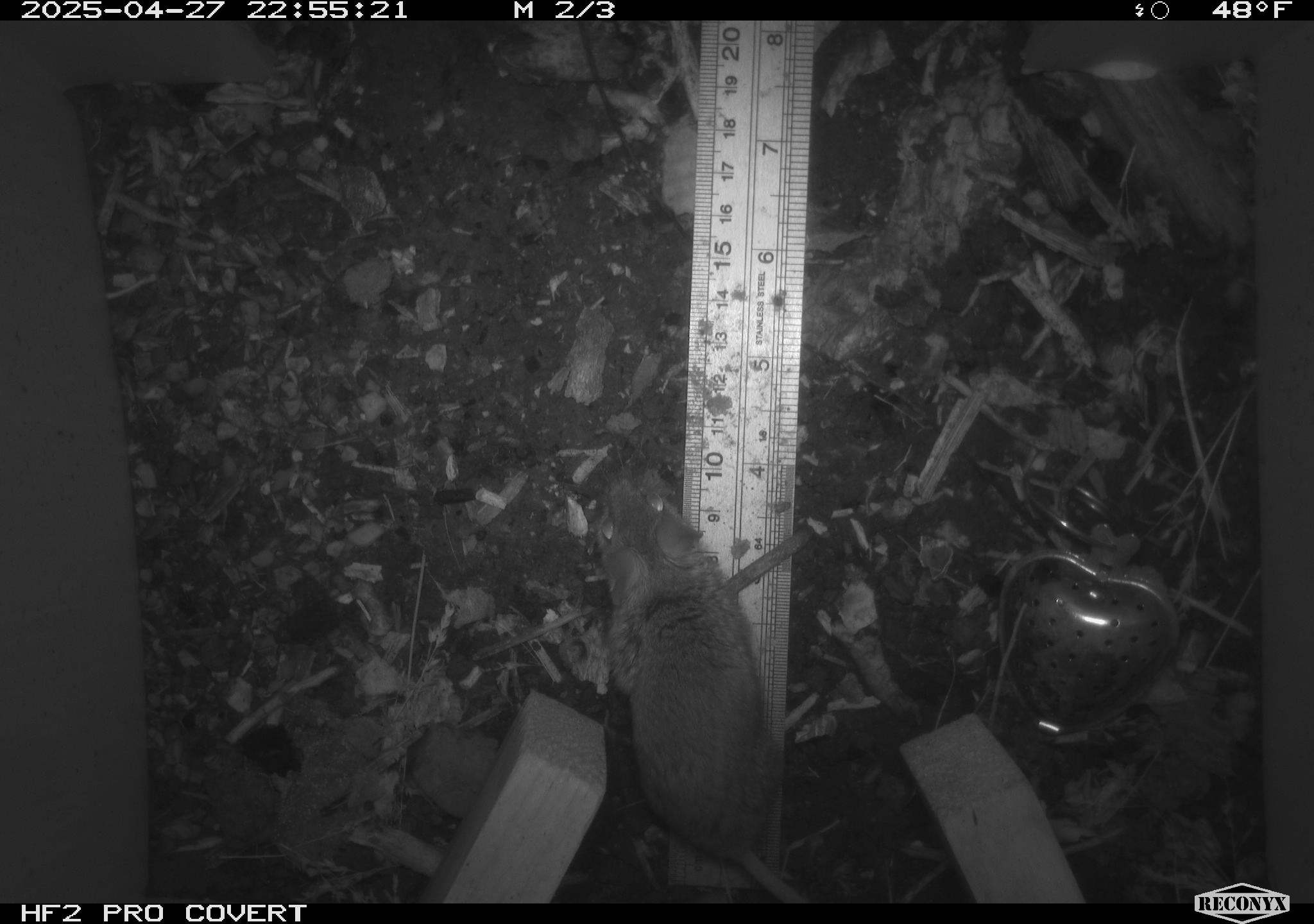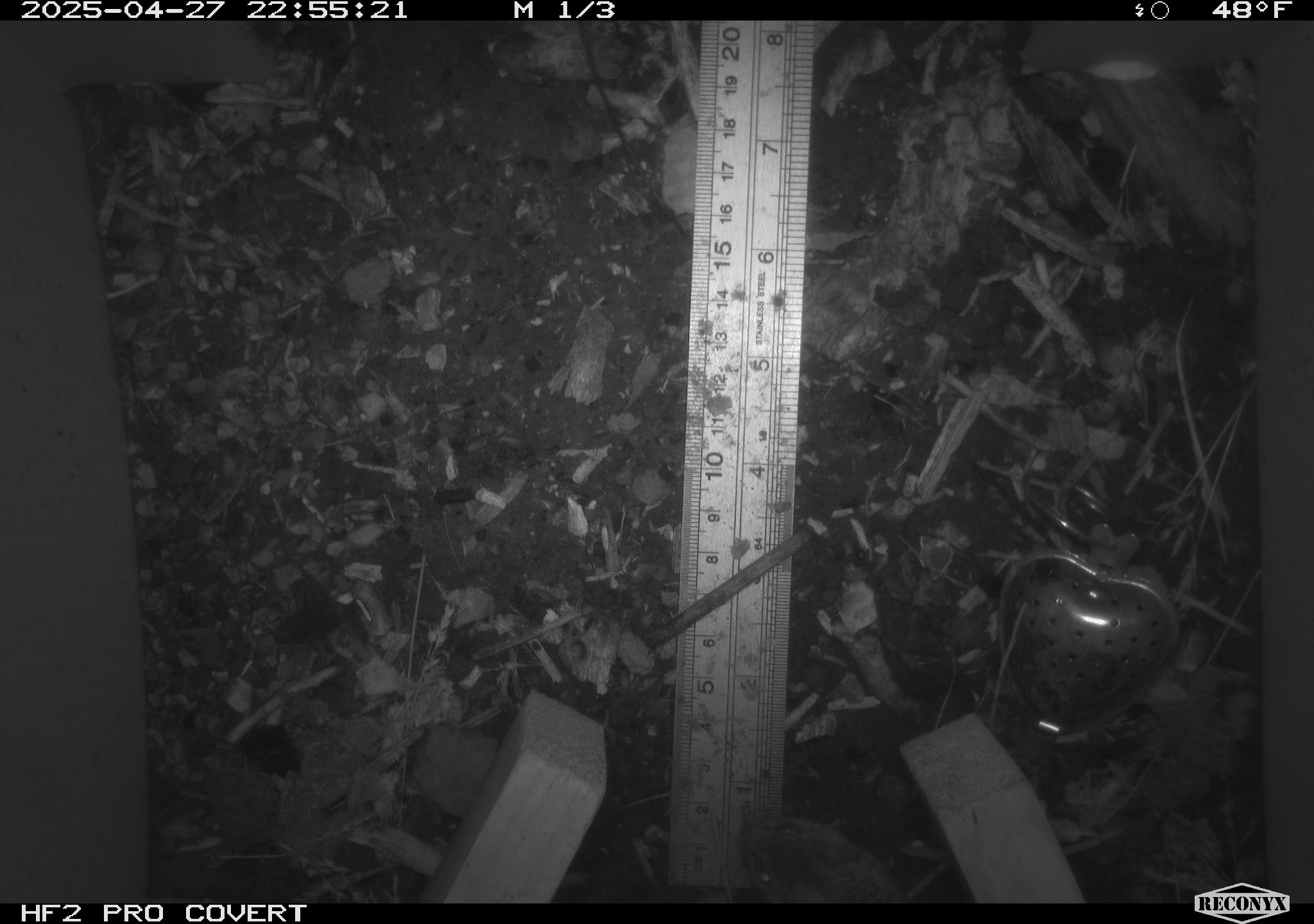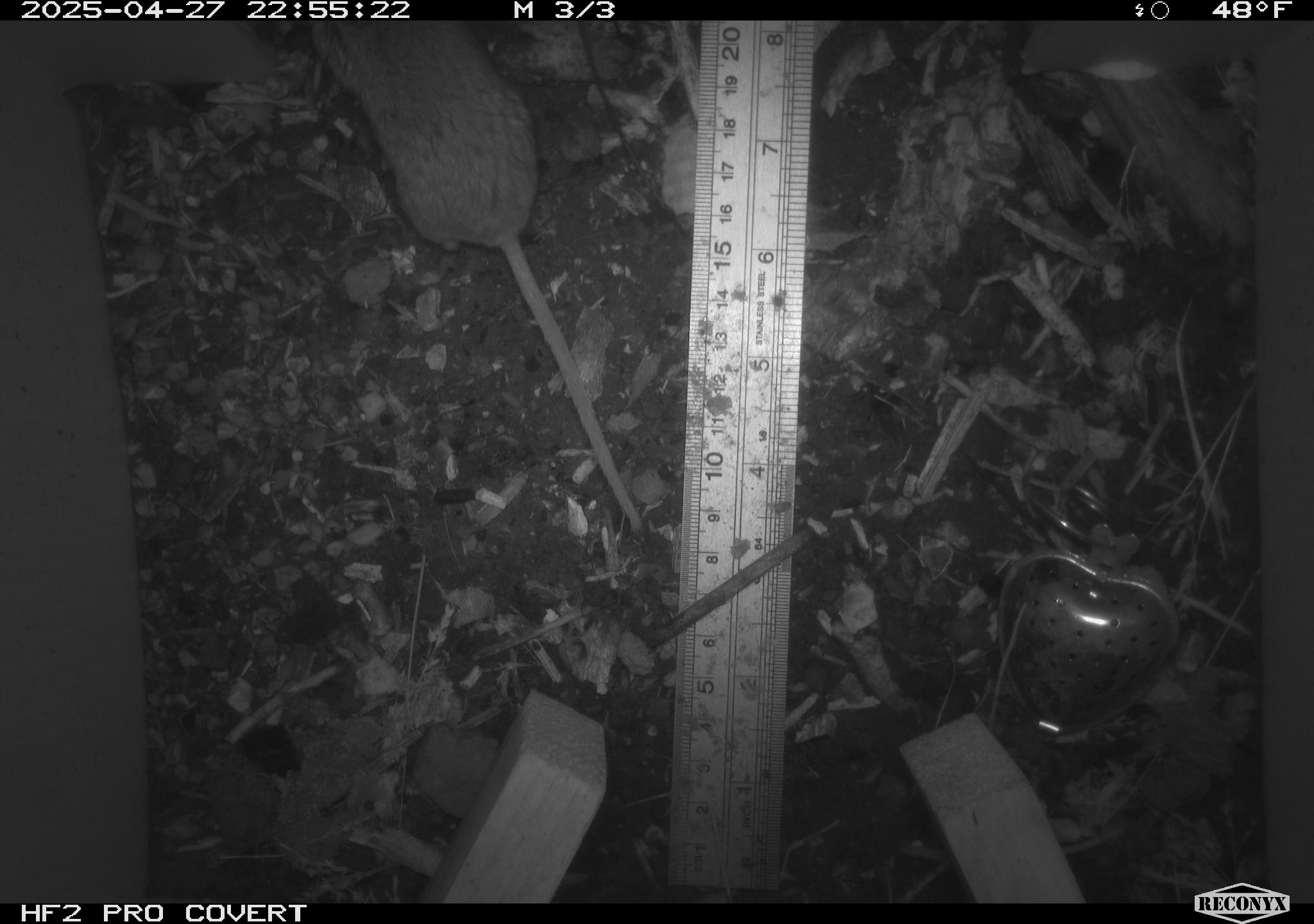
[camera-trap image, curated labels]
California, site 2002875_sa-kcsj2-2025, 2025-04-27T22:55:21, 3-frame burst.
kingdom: Animalia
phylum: Chordata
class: Mammalia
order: Rodentia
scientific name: Rodentia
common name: rodent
Rodent (Rodentia).